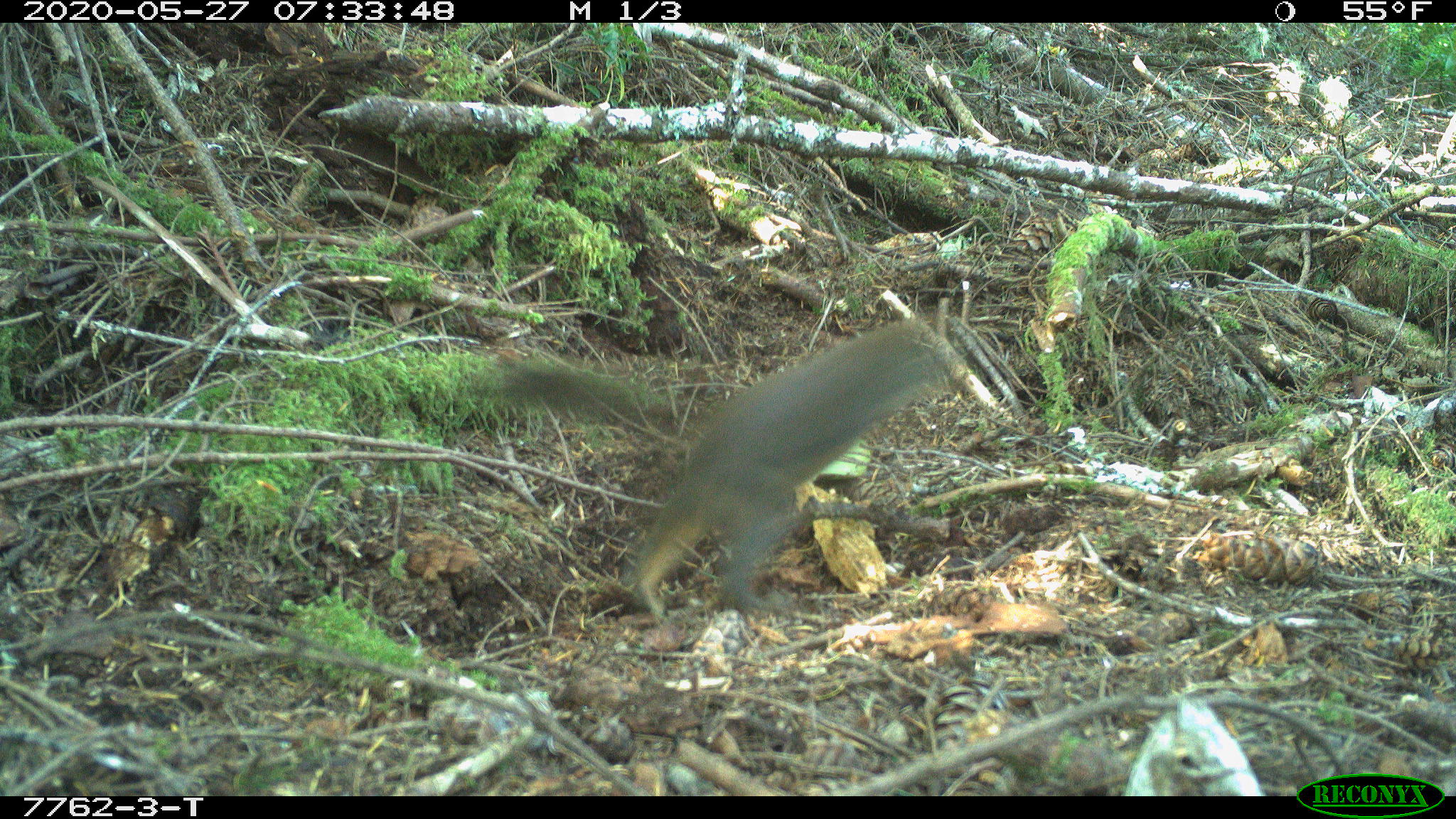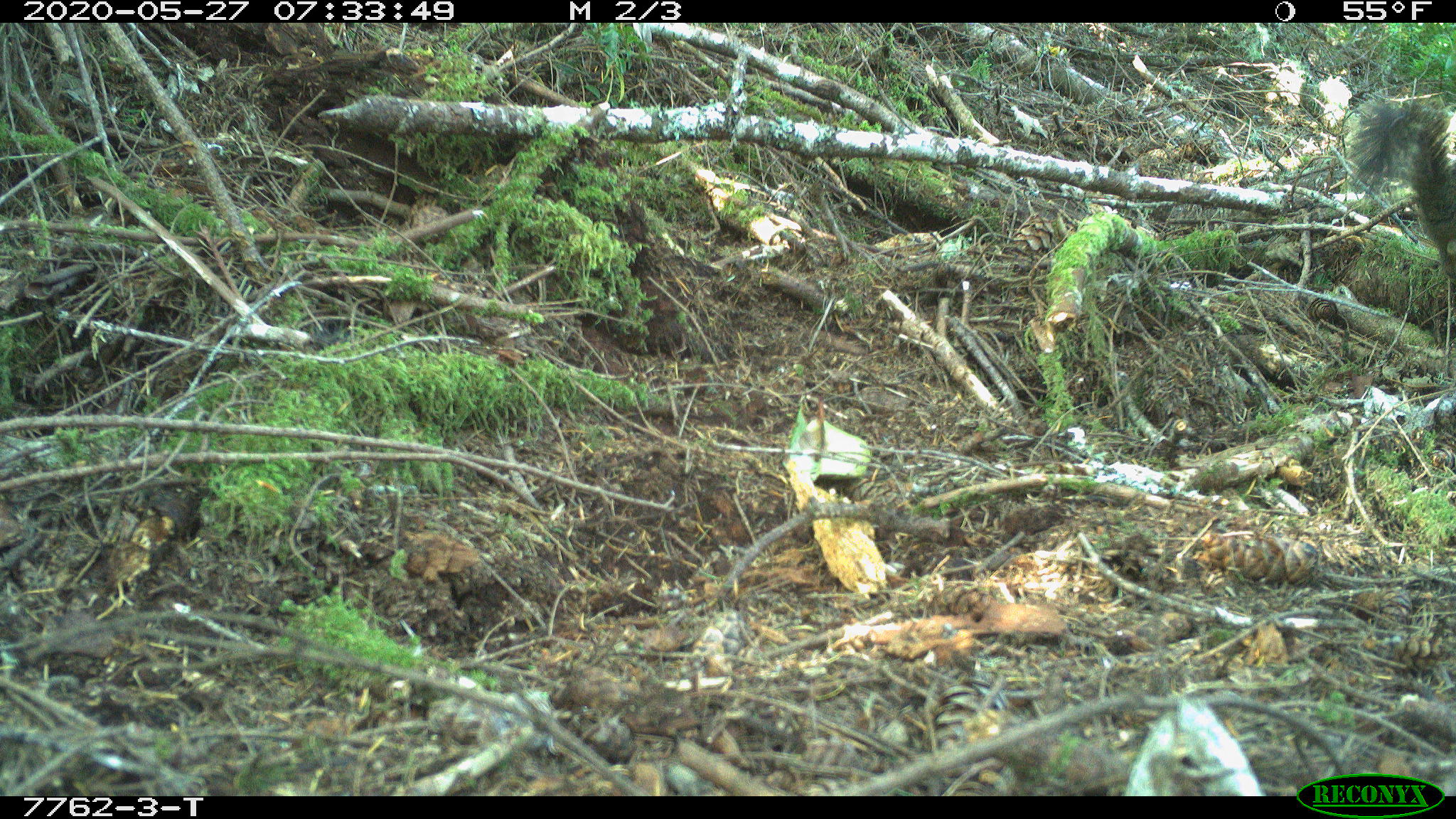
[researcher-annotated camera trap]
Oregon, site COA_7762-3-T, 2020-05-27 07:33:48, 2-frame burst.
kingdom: Animalia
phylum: Chordata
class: Mammalia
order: Rodentia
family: Sciuridae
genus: Tamiasciurus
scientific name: Tamiasciurus douglasii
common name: douglas squirrel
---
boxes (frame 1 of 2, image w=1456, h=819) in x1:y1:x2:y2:
douglas squirrel: 495:330:938:616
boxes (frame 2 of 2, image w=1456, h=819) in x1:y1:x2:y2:
douglas squirrel: 1354:96:1450:269